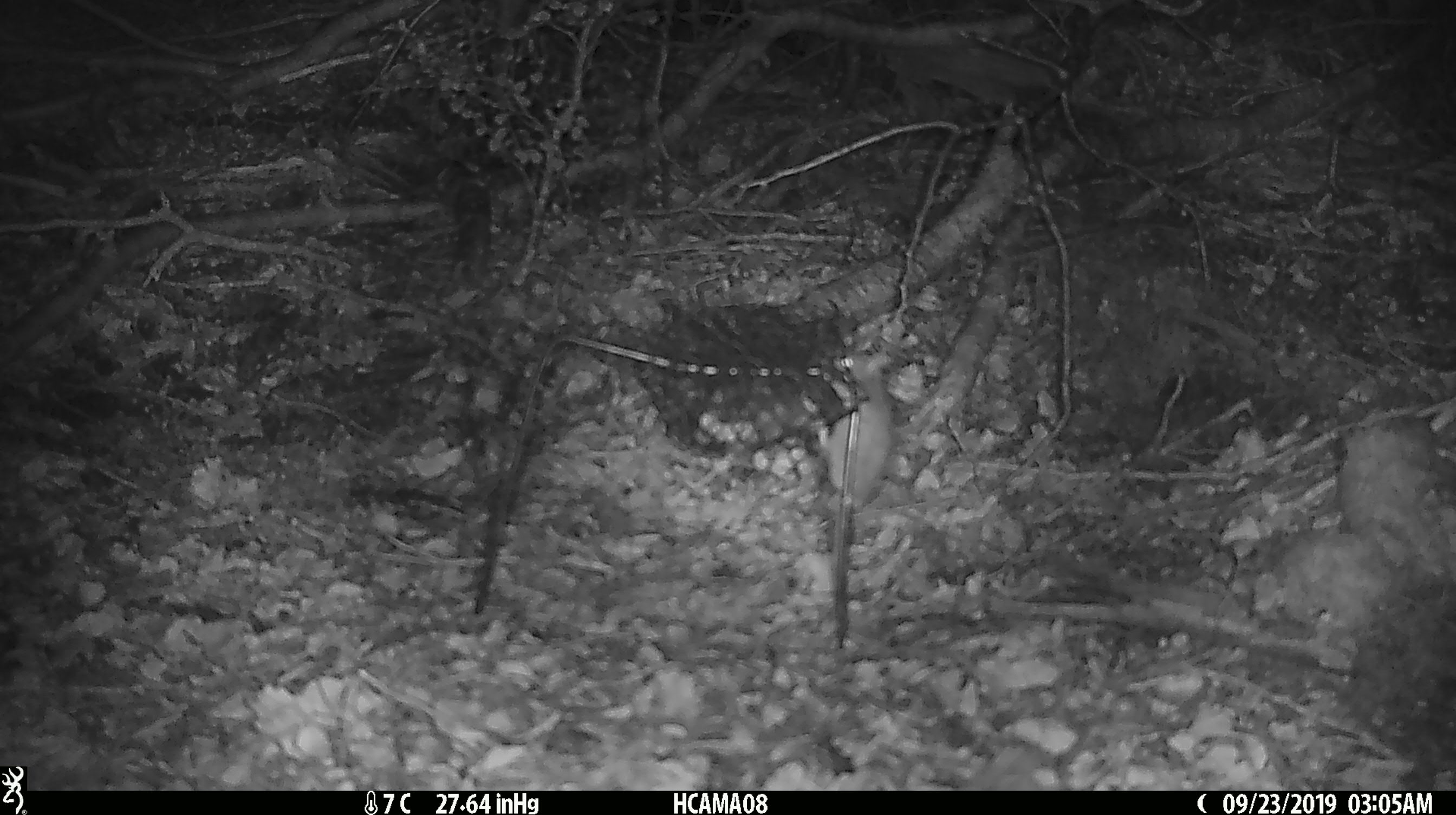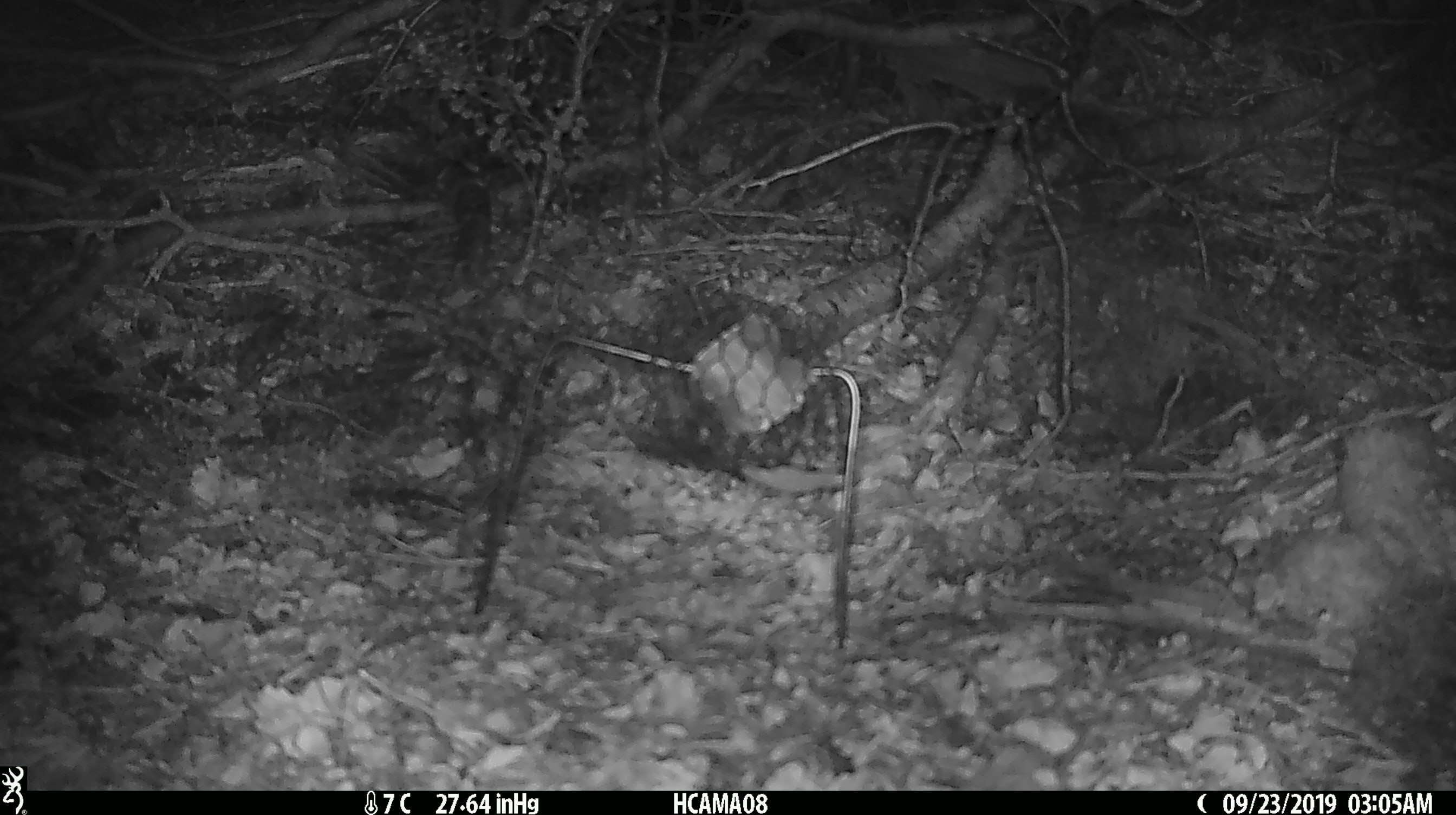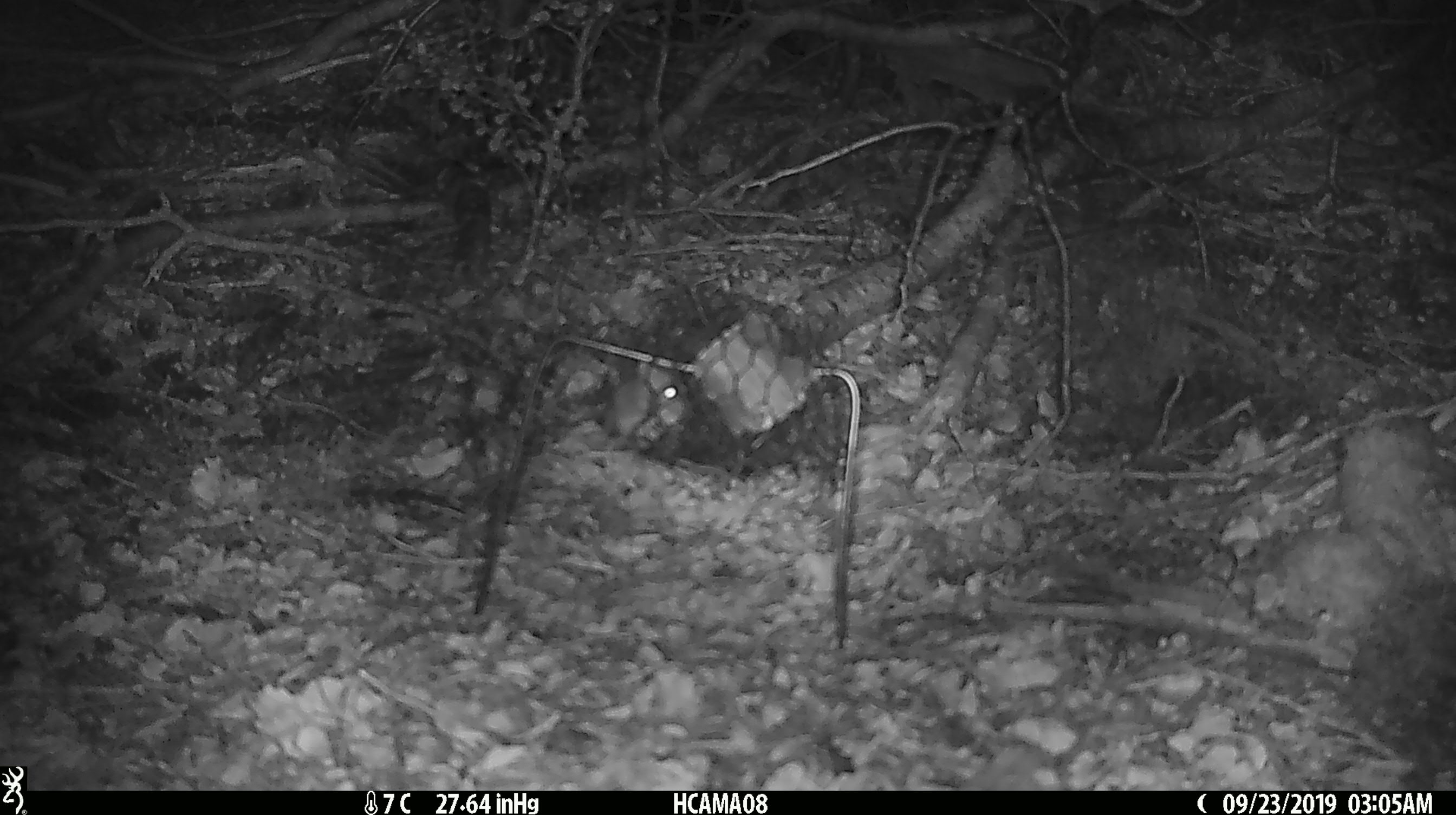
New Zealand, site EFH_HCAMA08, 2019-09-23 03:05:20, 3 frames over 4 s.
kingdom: Animalia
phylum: Chordata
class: Mammalia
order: Rodentia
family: Muridae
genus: Mus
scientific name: Mus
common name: mouse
Mouse (Mus).